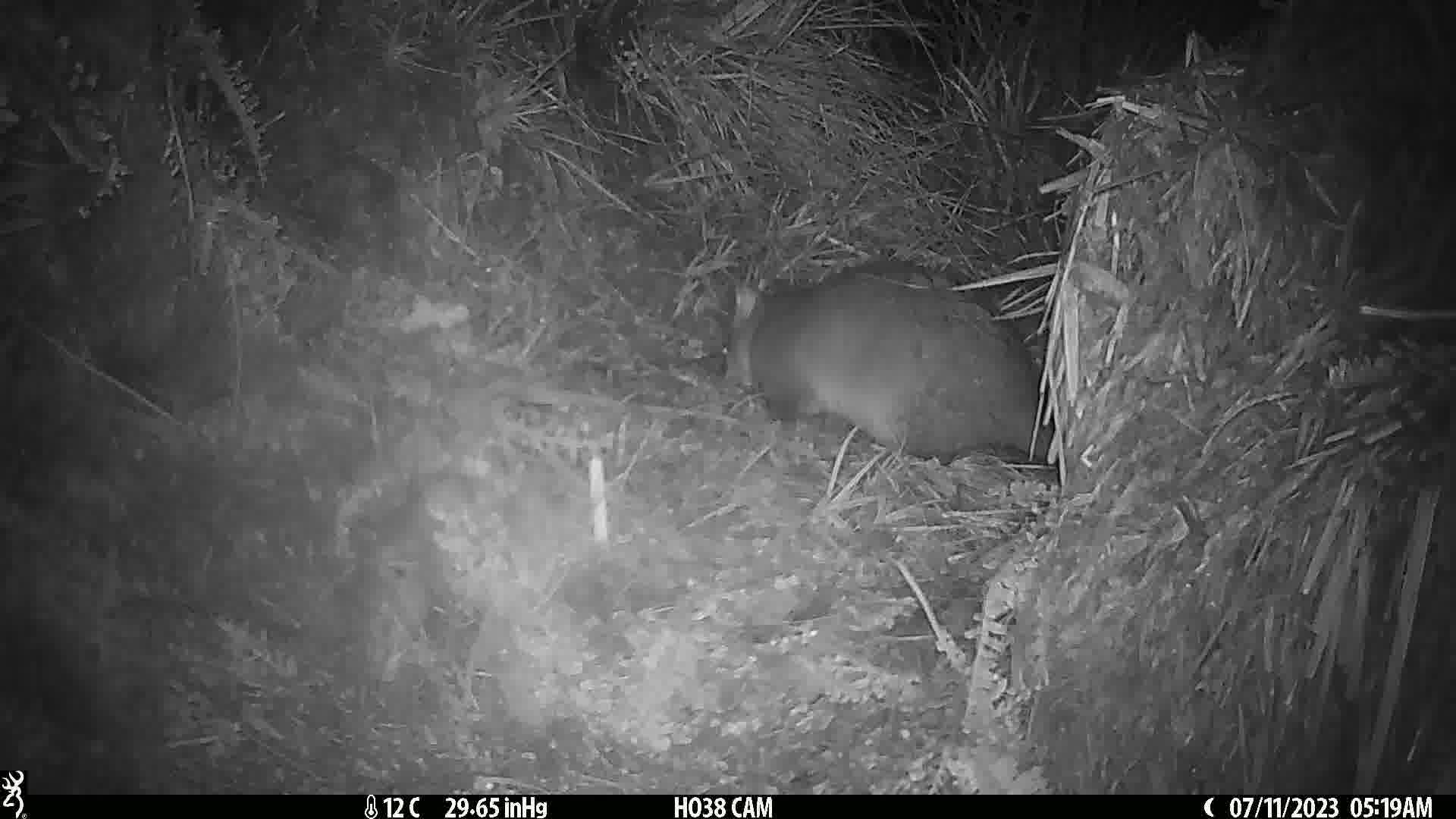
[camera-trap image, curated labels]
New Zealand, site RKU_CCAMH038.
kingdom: Animalia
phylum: Chordata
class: Mammalia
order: Diprotodontia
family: Phalangeridae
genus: Trichosurus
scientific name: Trichosurus vulpecula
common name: common brushtail possum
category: possum